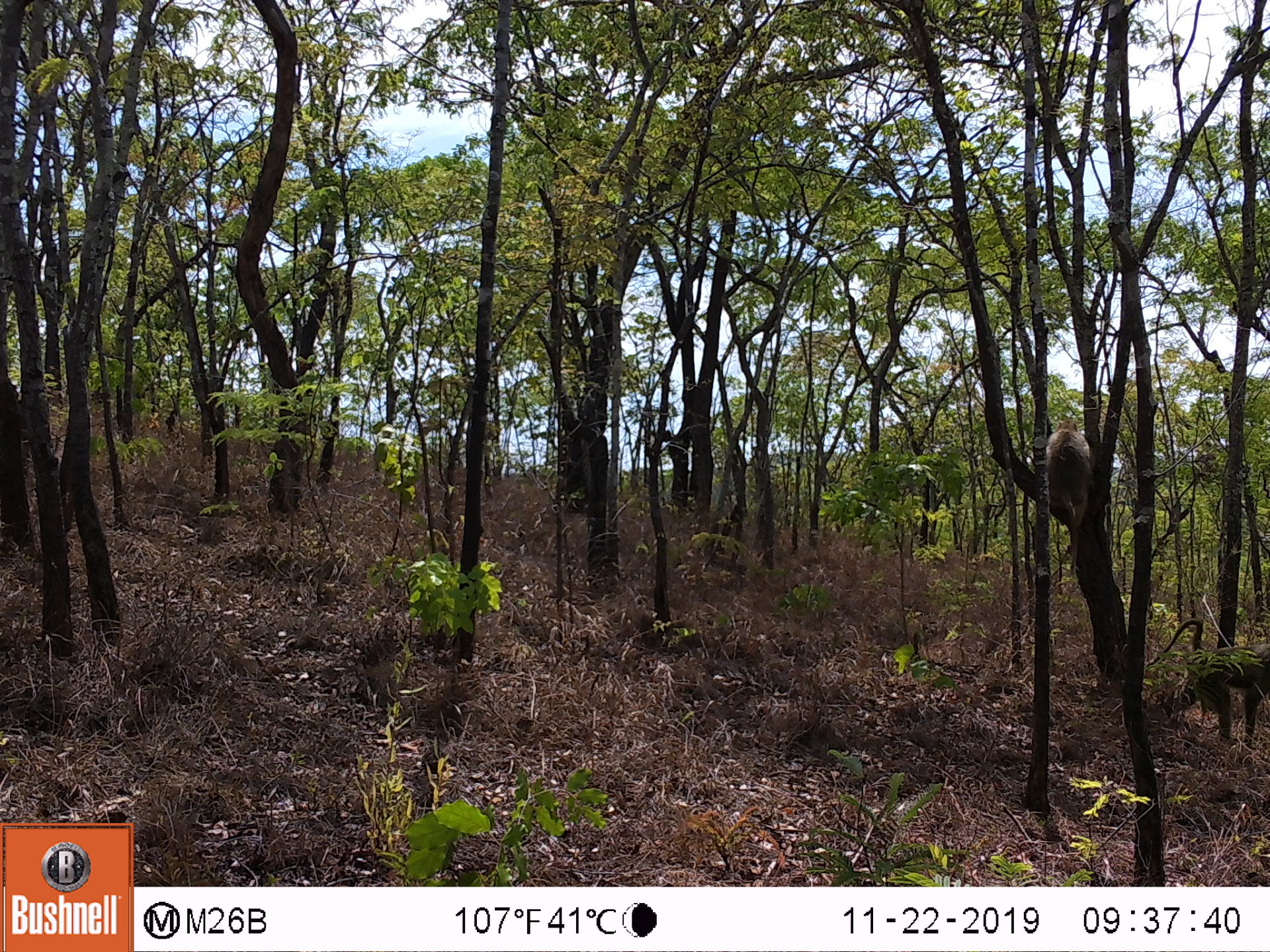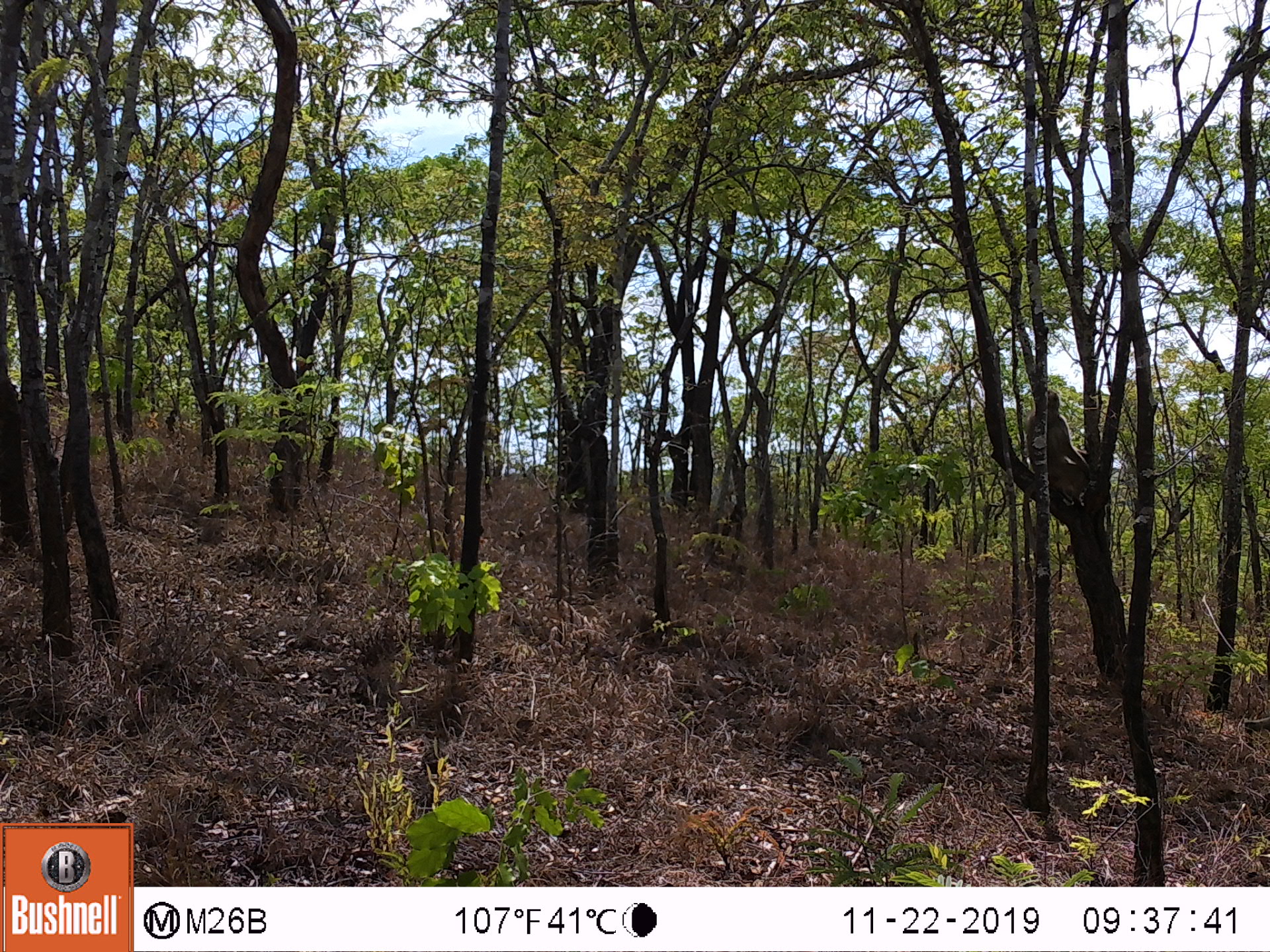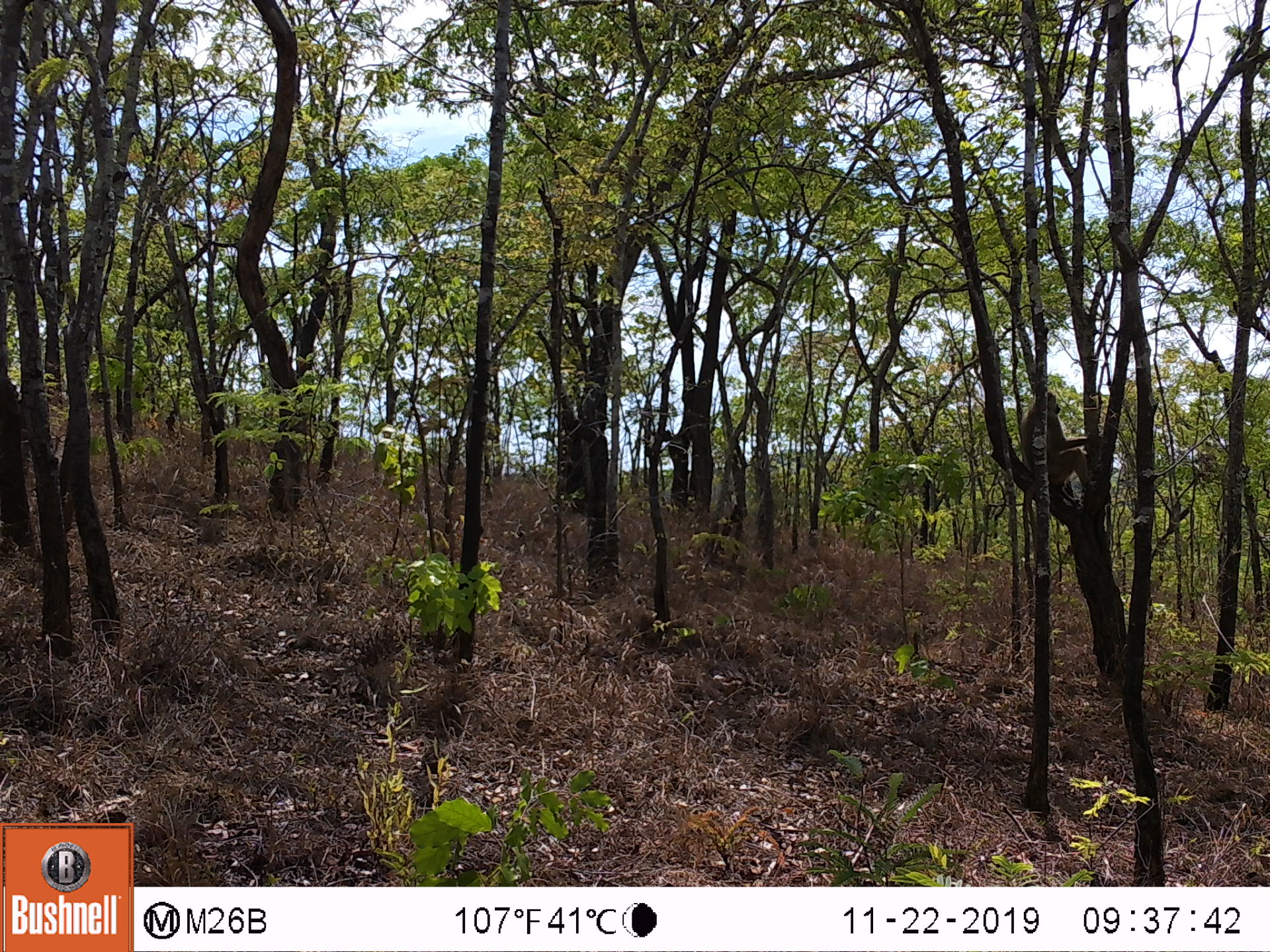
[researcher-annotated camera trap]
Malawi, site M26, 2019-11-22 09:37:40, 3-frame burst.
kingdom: Animalia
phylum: Chordata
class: Mammalia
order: Primates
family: Cercopithecidae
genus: Papio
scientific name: Papio cynocephalus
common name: yellow baboon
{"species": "yellow baboon (Papio cynocephalus)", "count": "2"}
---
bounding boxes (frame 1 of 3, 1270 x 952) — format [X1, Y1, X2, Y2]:
yellow baboon: [1154, 614, 1264, 736]; [1043, 418, 1088, 529]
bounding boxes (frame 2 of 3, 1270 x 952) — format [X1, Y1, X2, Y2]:
yellow baboon: [1024, 389, 1090, 510]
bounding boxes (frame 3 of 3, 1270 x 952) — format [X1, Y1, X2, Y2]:
yellow baboon: [1020, 393, 1093, 497]